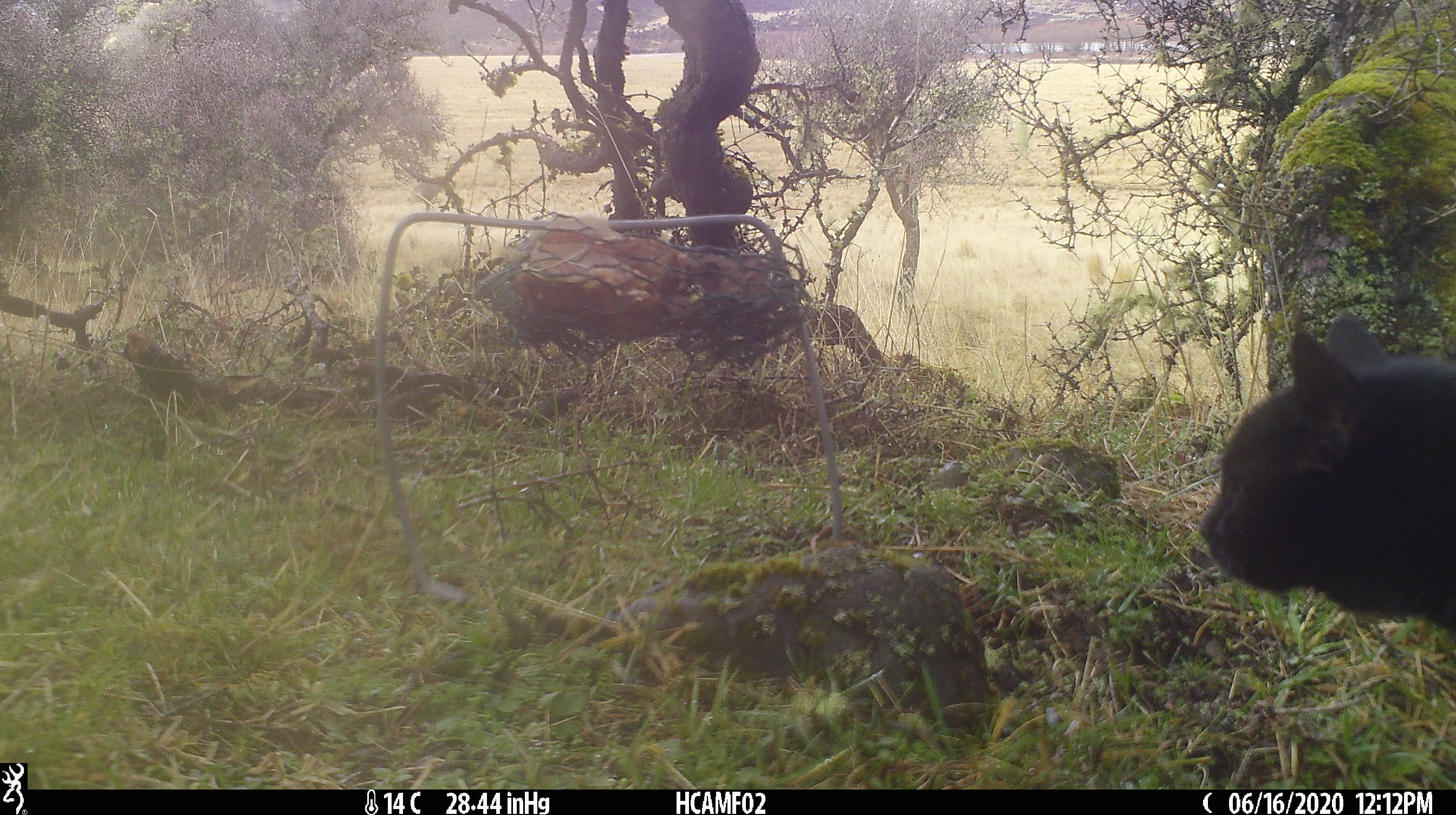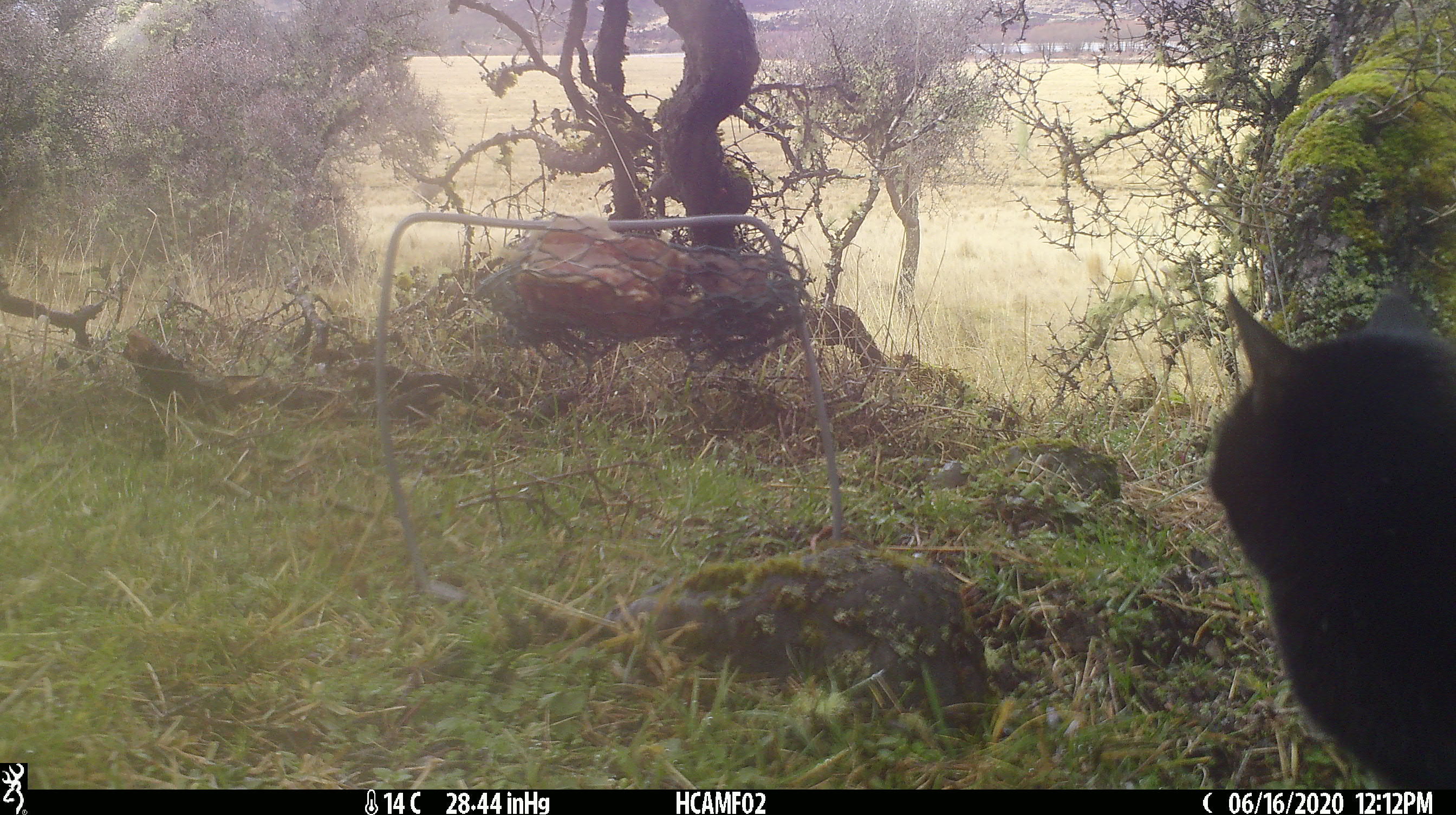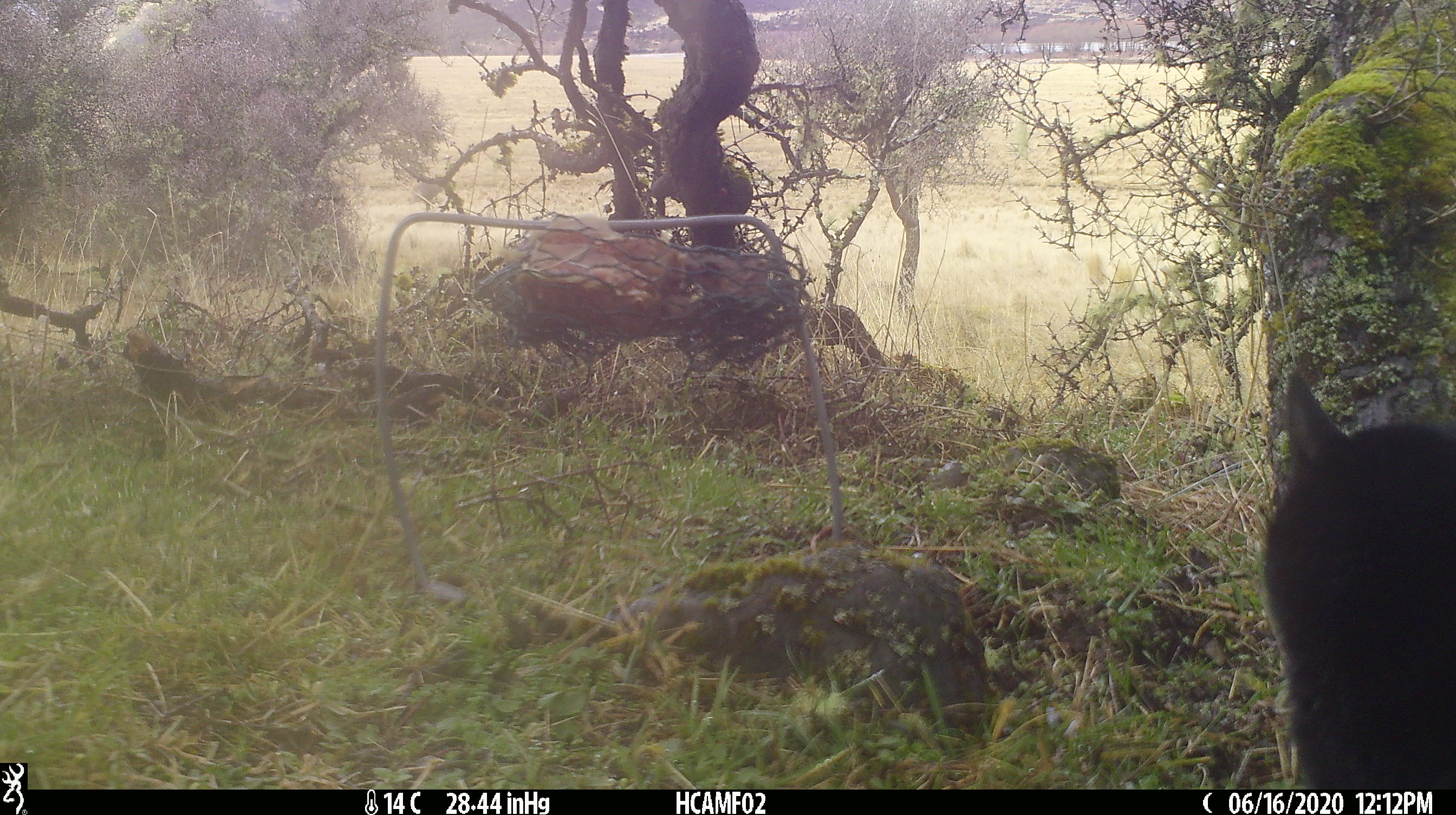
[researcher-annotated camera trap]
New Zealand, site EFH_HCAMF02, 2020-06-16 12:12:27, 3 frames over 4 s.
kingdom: Animalia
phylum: Chordata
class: Mammalia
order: Carnivora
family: Felidae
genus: Felis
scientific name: Felis catus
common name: domestic cat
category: cat